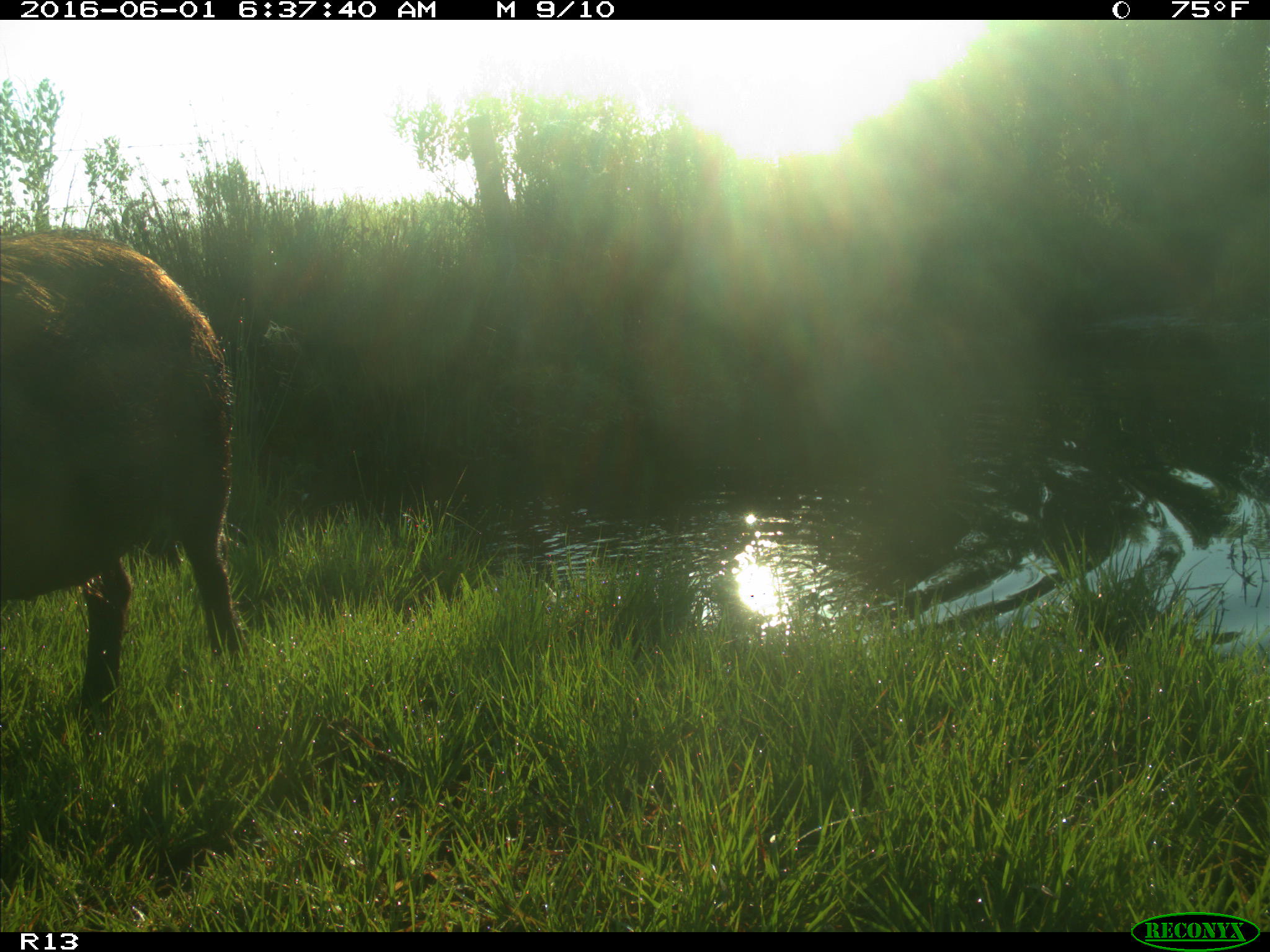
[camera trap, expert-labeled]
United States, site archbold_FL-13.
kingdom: Animalia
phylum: Chordata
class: Mammalia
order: Artiodactyla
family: Suidae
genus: Sus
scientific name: Sus scrofa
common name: wild boar